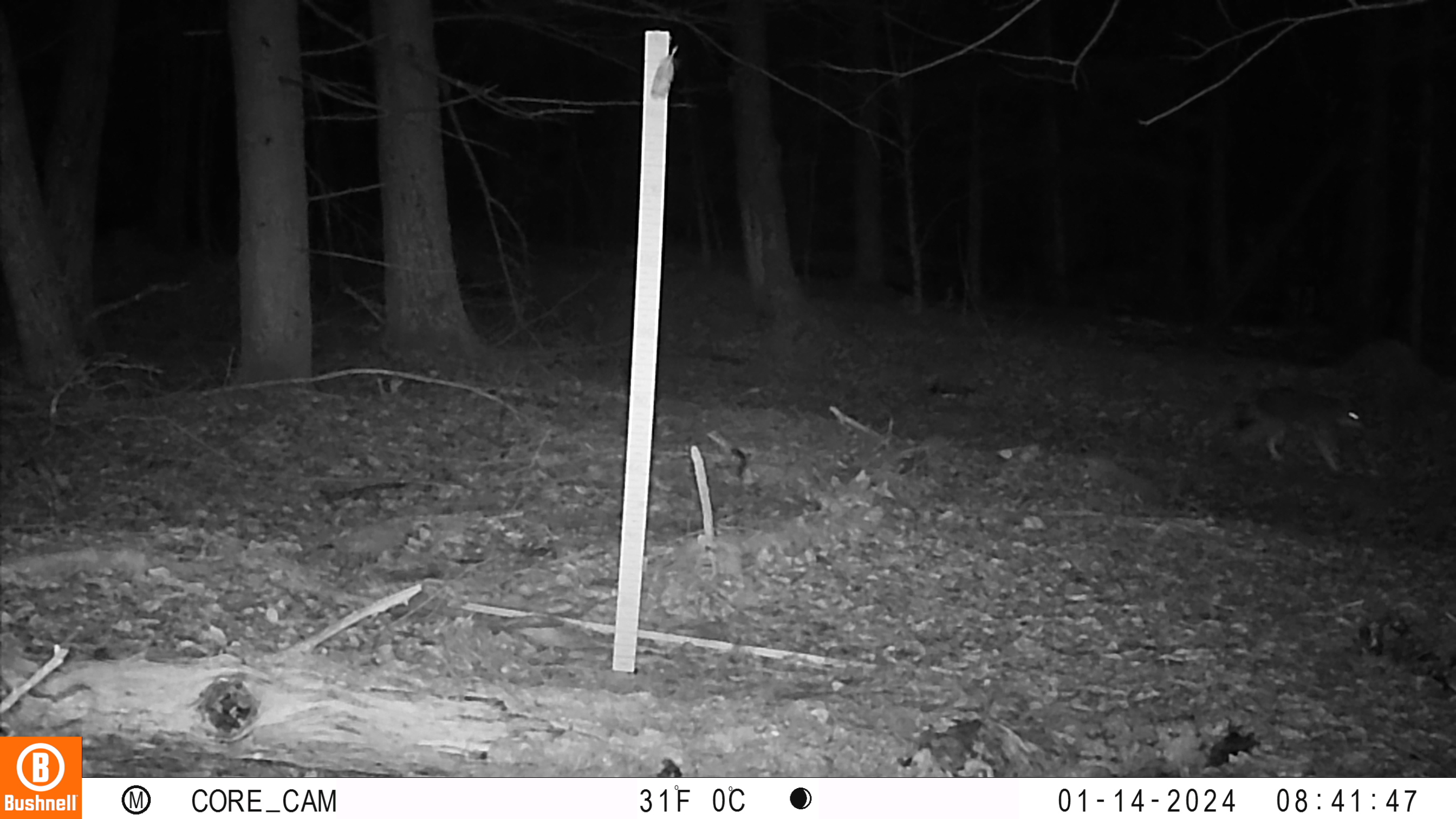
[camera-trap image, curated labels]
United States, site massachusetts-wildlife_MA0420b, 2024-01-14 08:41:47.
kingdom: Animalia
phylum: Chordata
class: Mammalia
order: Carnivora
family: Canidae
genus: Canis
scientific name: Canis latrans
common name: coyote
Coyote (Canis latrans).